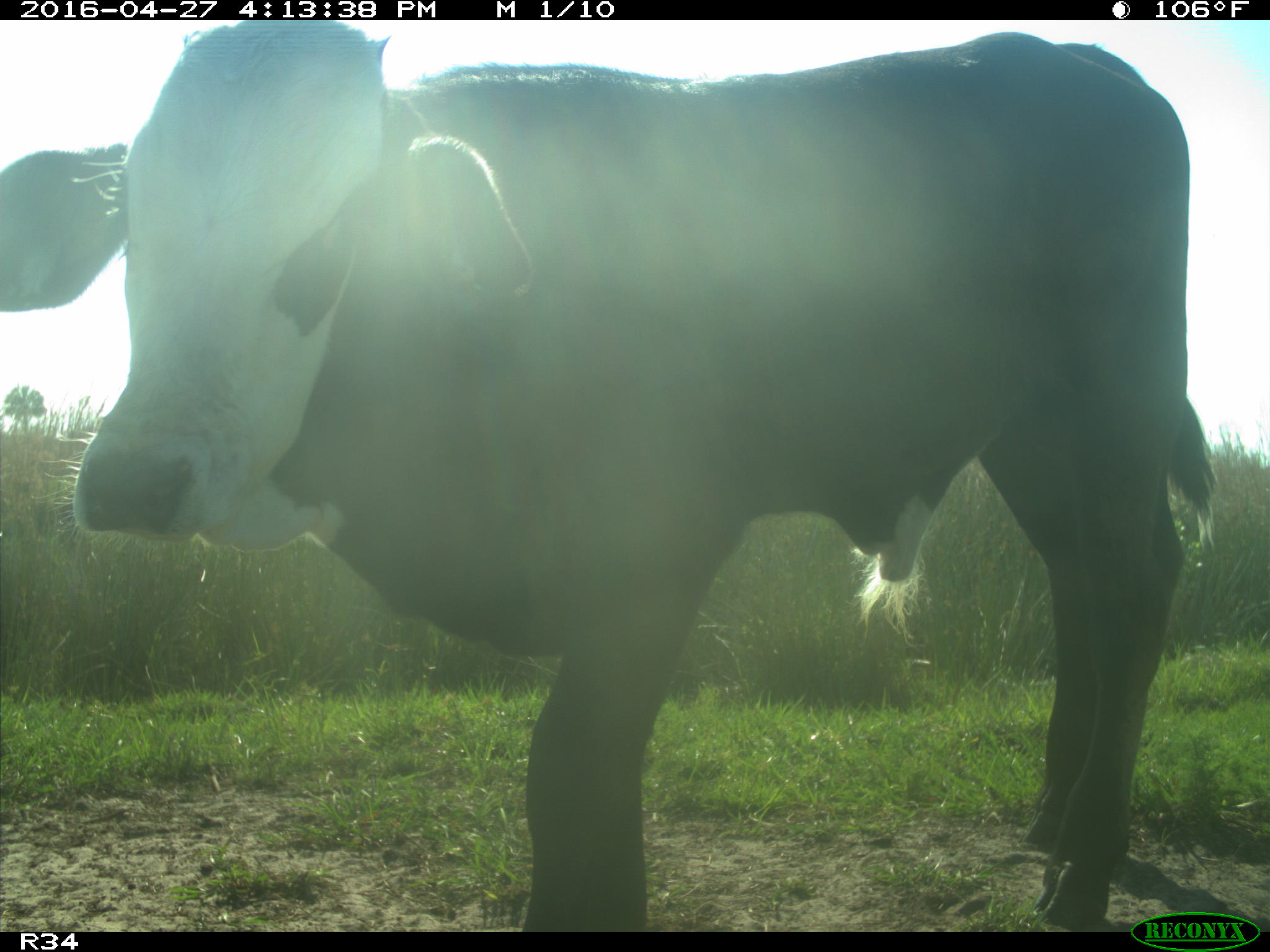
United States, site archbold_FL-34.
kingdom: Animalia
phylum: Chordata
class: Mammalia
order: Artiodactyla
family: Bovidae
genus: Bos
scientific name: Bos taurus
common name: domestic cow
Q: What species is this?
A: Bos taurus (domestic cow).